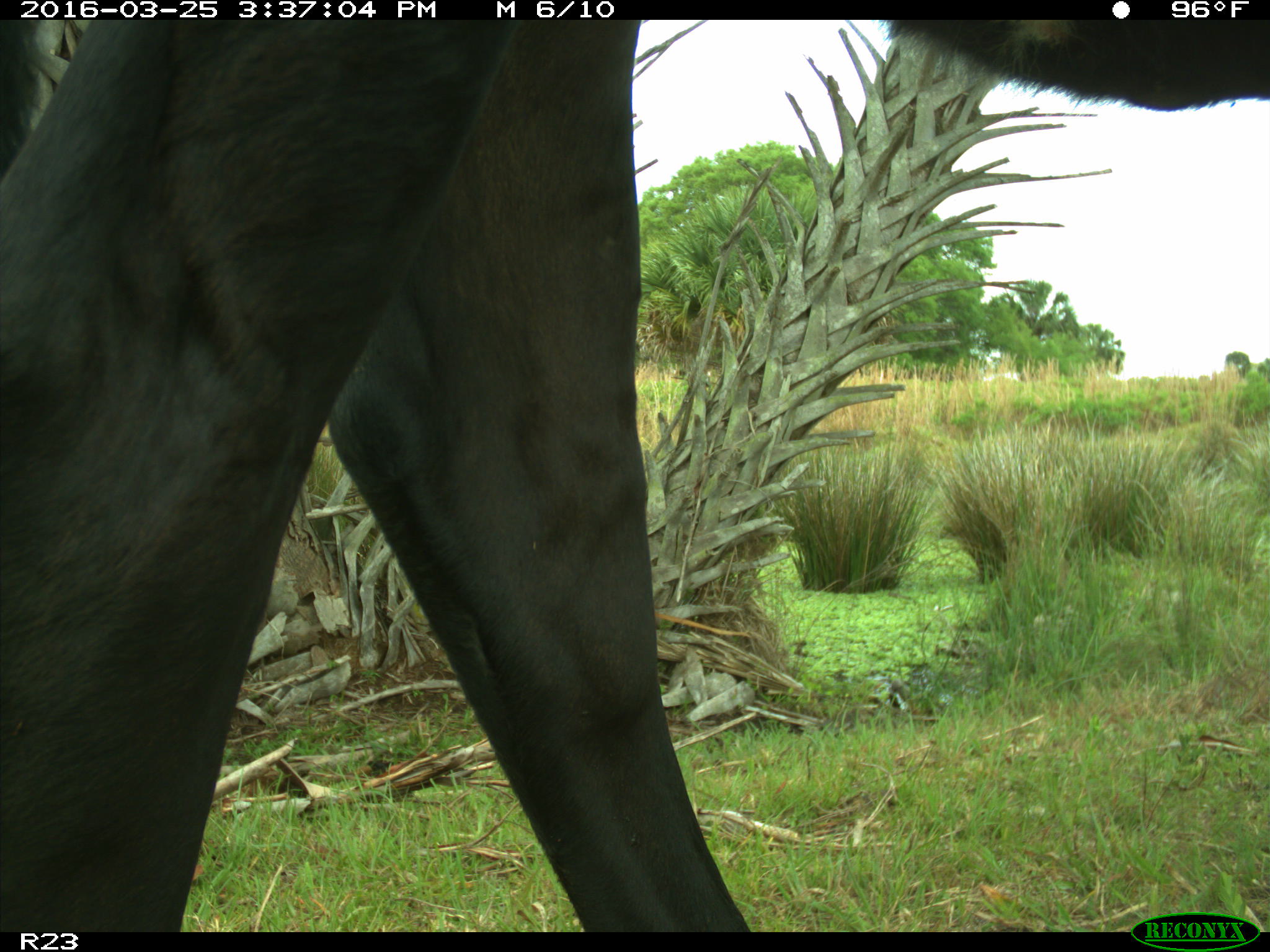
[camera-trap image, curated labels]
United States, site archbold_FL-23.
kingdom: Animalia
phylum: Chordata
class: Mammalia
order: Artiodactyla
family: Bovidae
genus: Bos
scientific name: Bos taurus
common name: domestic cow